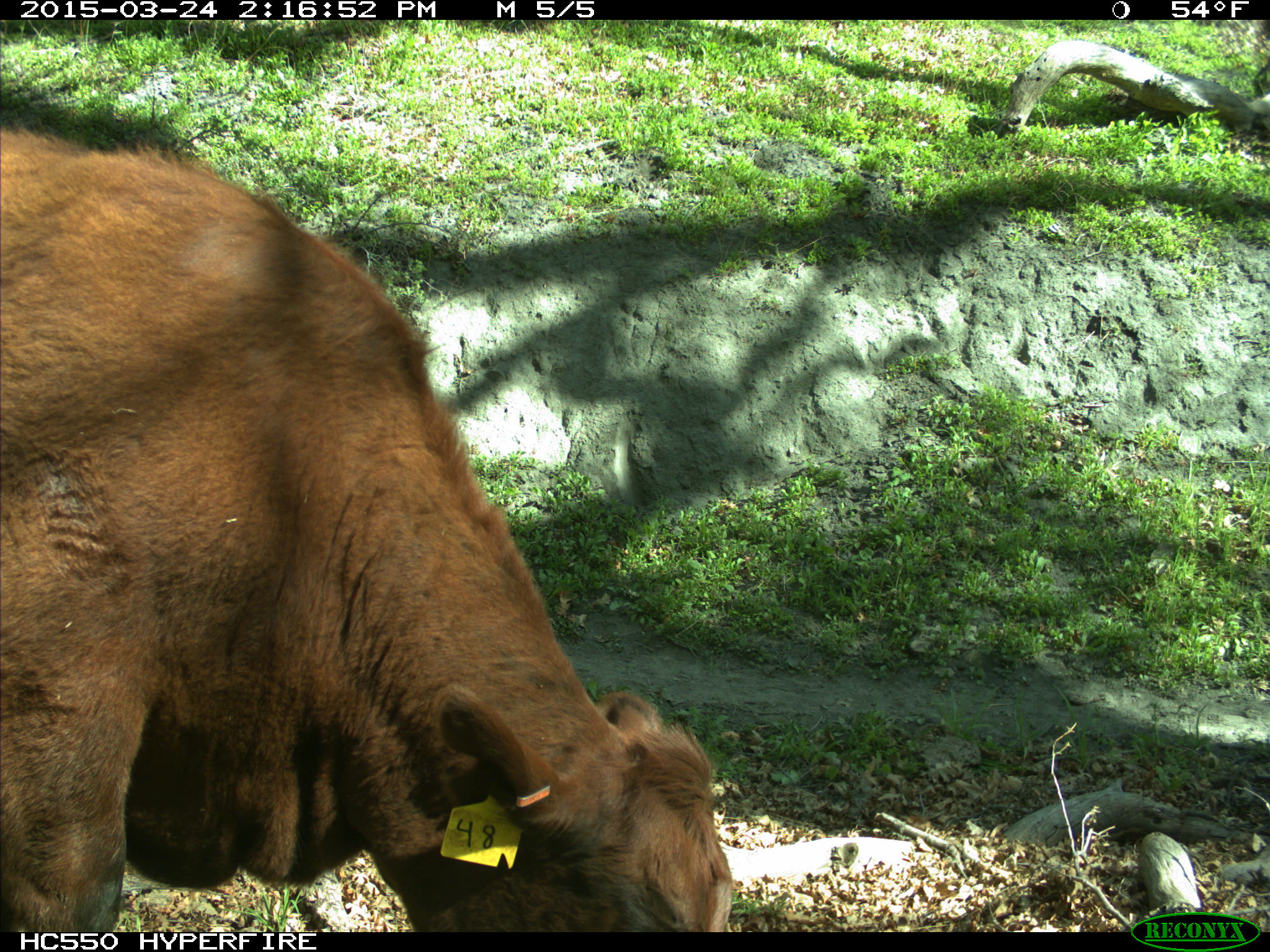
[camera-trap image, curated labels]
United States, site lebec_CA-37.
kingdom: Animalia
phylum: Chordata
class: Mammalia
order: Artiodactyla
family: Bovidae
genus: Bos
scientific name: Bos taurus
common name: domestic cow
Bos taurus (domestic cow).